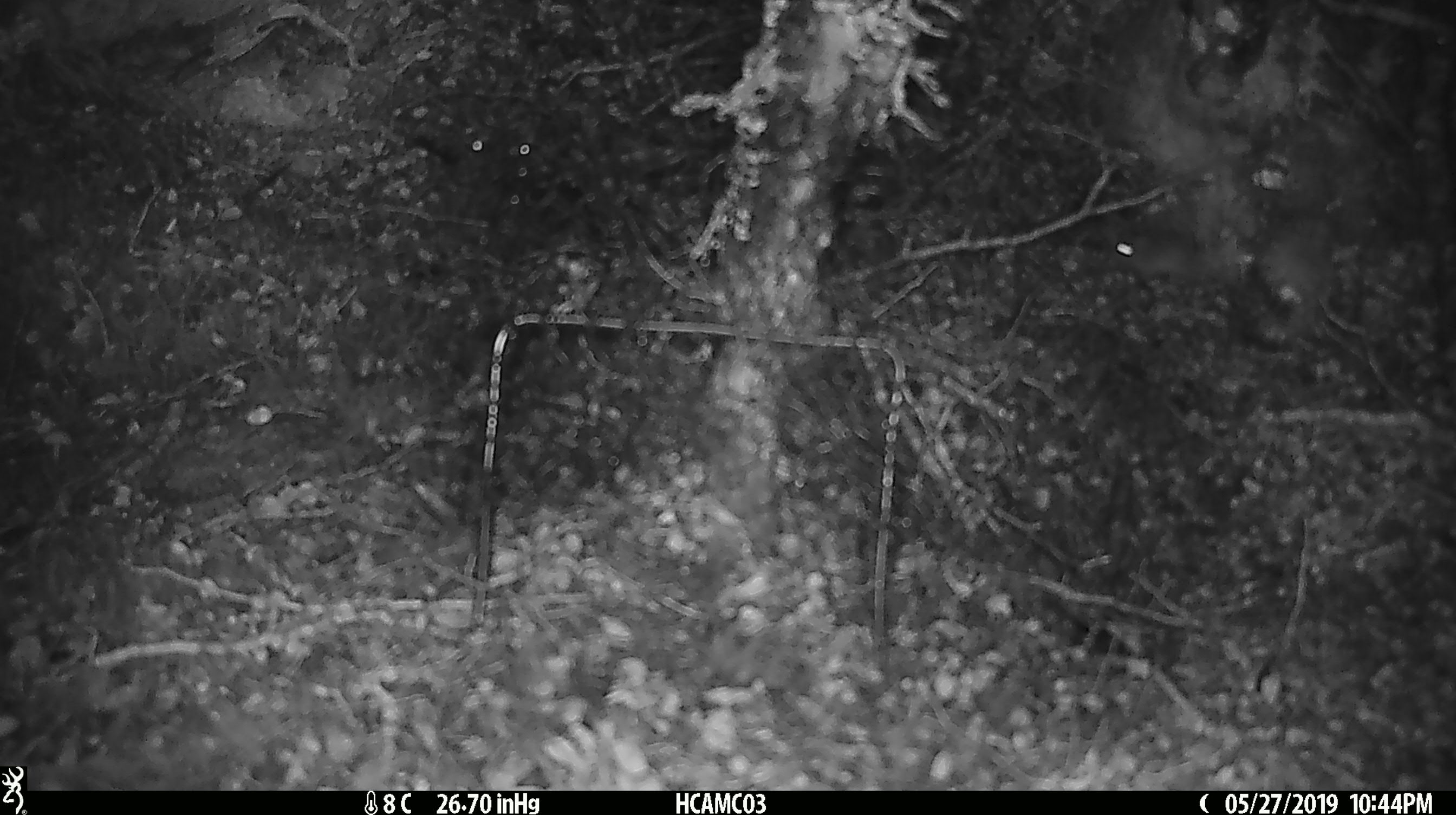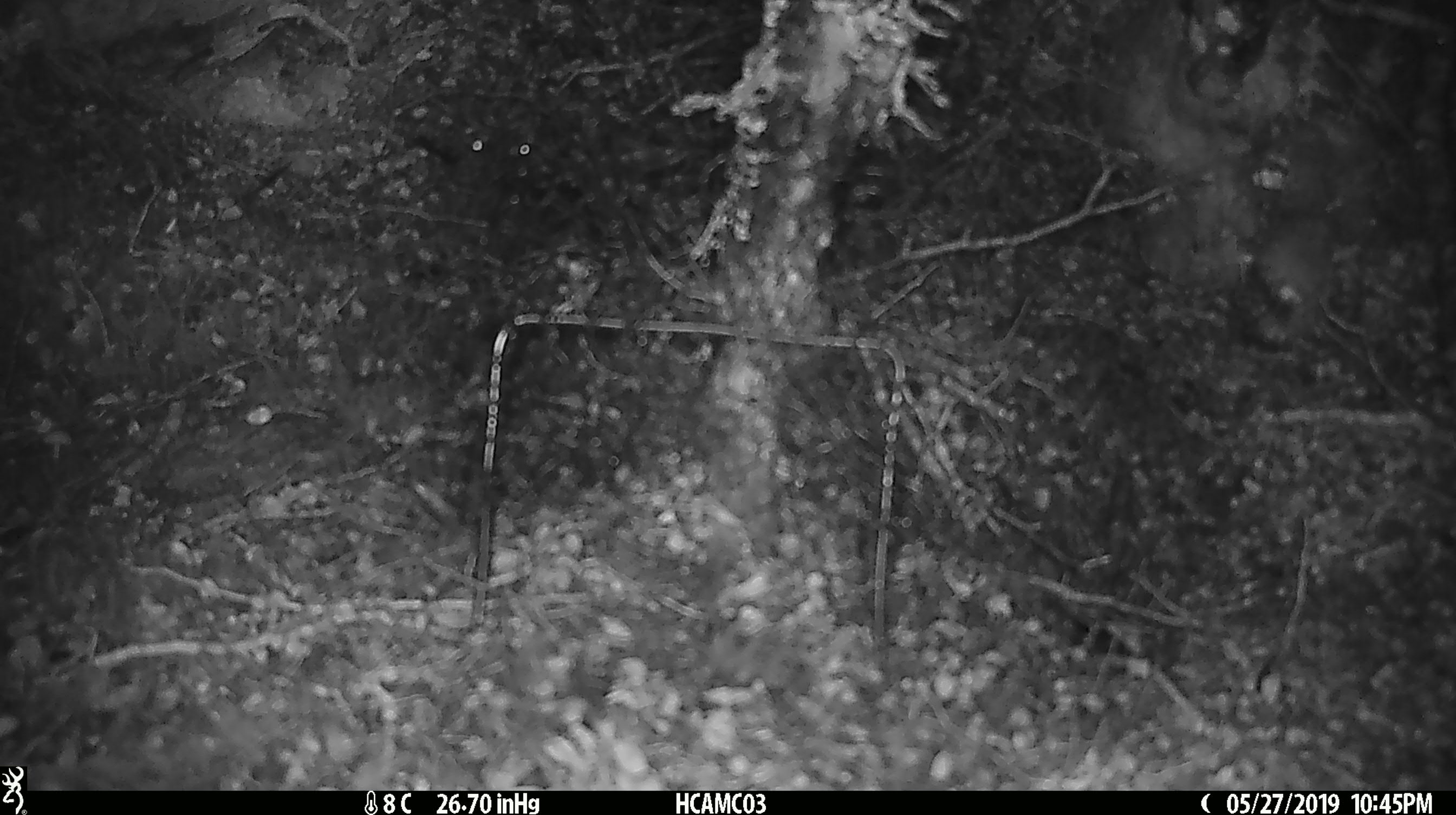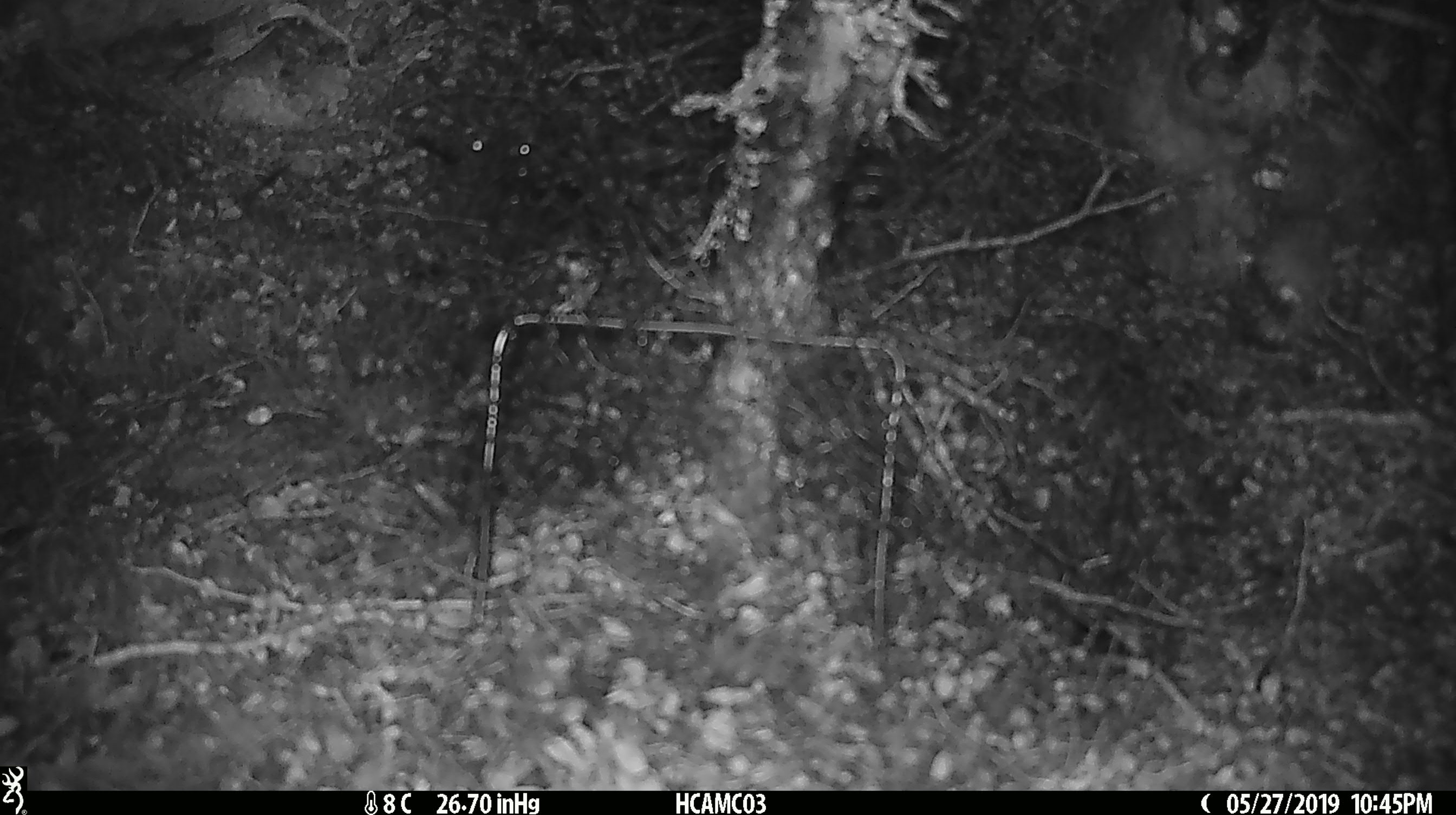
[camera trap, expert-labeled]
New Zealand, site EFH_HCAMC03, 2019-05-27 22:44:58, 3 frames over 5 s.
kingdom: Animalia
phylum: Chordata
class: Mammalia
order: Rodentia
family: Muridae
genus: Mus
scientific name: Mus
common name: mouse